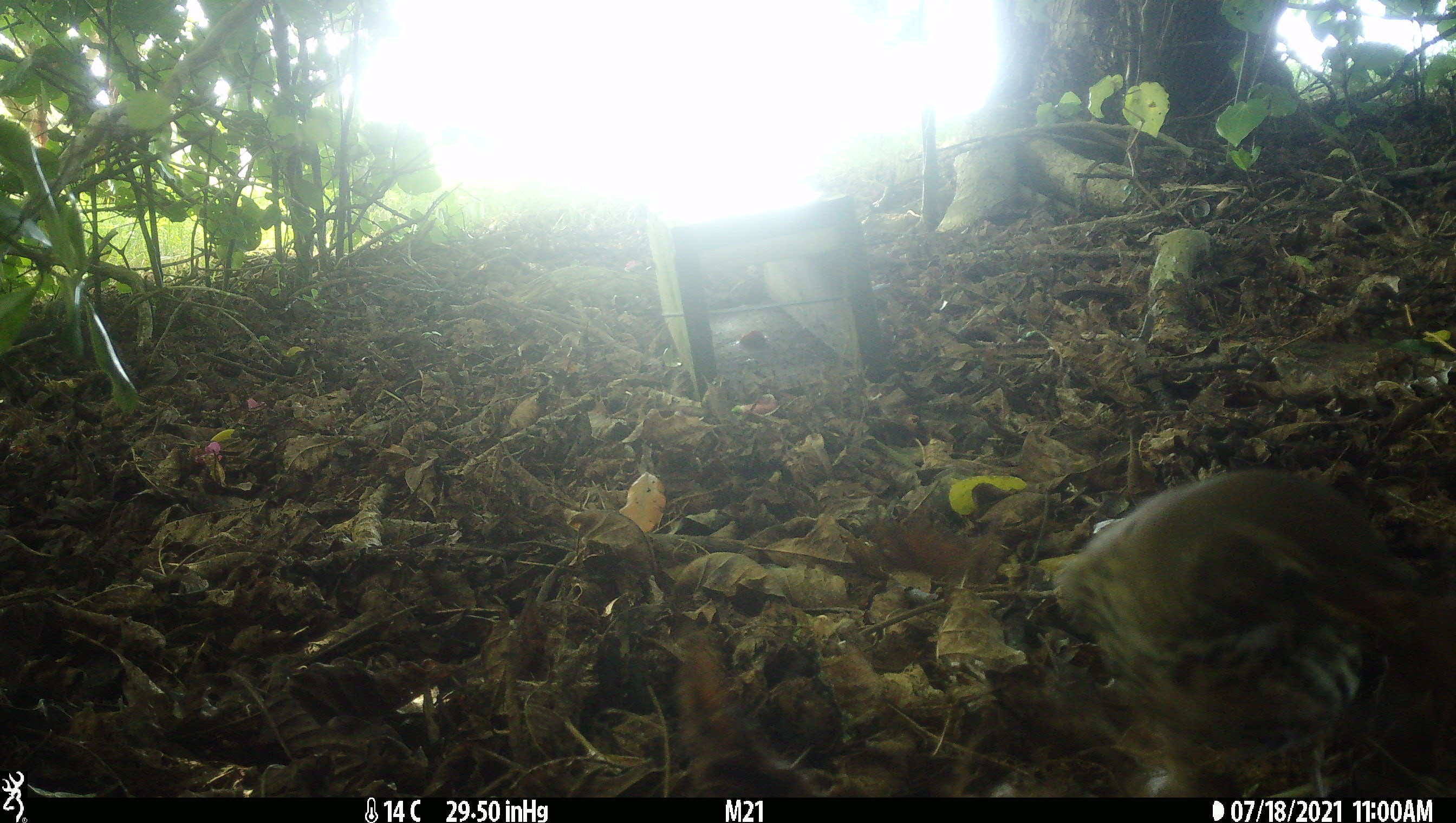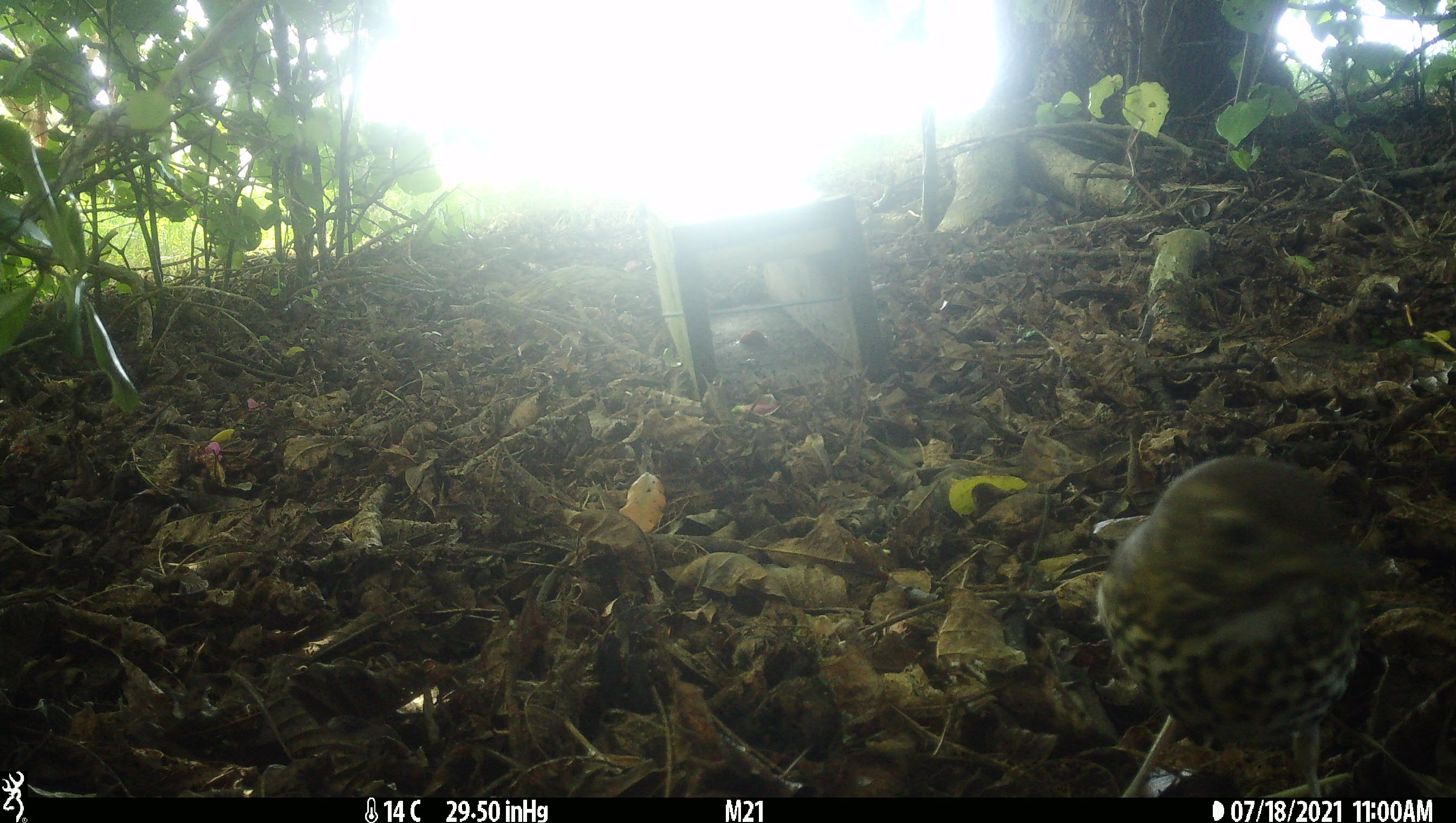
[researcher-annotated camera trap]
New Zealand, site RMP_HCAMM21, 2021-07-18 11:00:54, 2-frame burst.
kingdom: Animalia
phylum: Chordata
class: Aves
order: Passeriformes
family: Turdidae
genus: Turdus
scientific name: Turdus philomelos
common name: song thrush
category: thrush